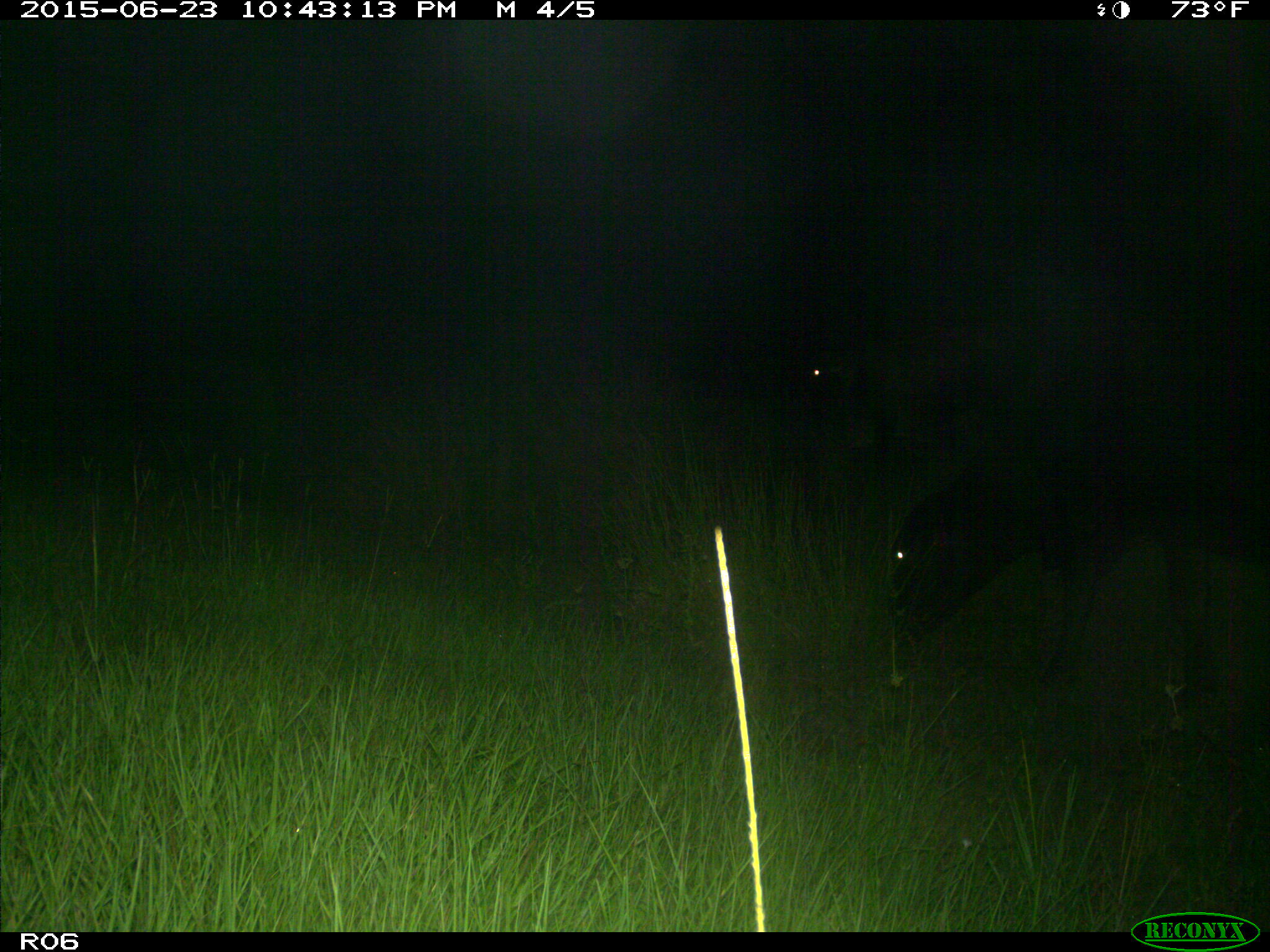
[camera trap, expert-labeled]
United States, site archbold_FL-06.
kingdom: Animalia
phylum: Chordata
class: Mammalia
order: Artiodactyla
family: Bovidae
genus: Bos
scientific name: Bos taurus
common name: domestic cow